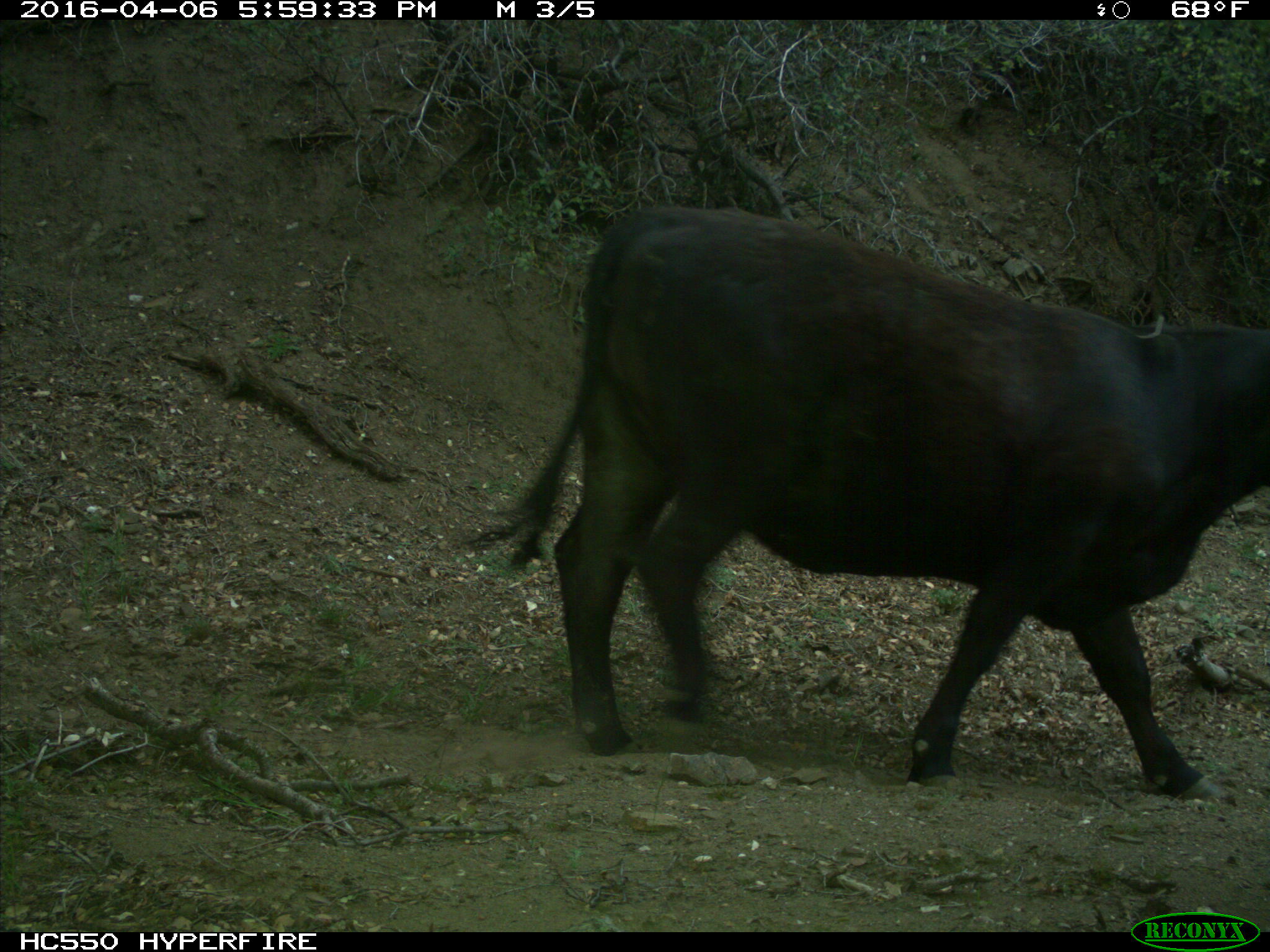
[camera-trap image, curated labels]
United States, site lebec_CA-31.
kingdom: Animalia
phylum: Chordata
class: Mammalia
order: Artiodactyla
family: Bovidae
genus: Bos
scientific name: Bos taurus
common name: domestic cow